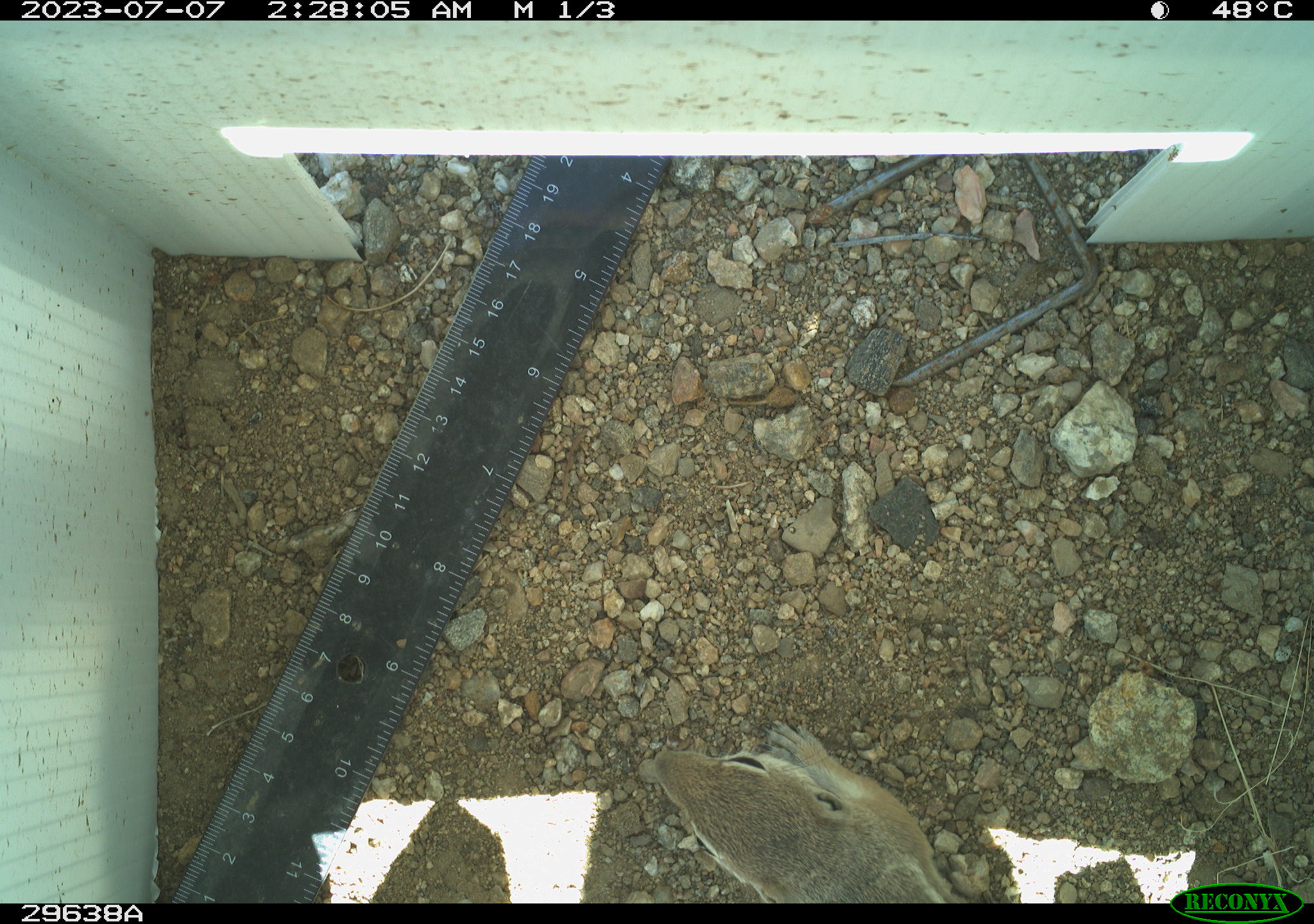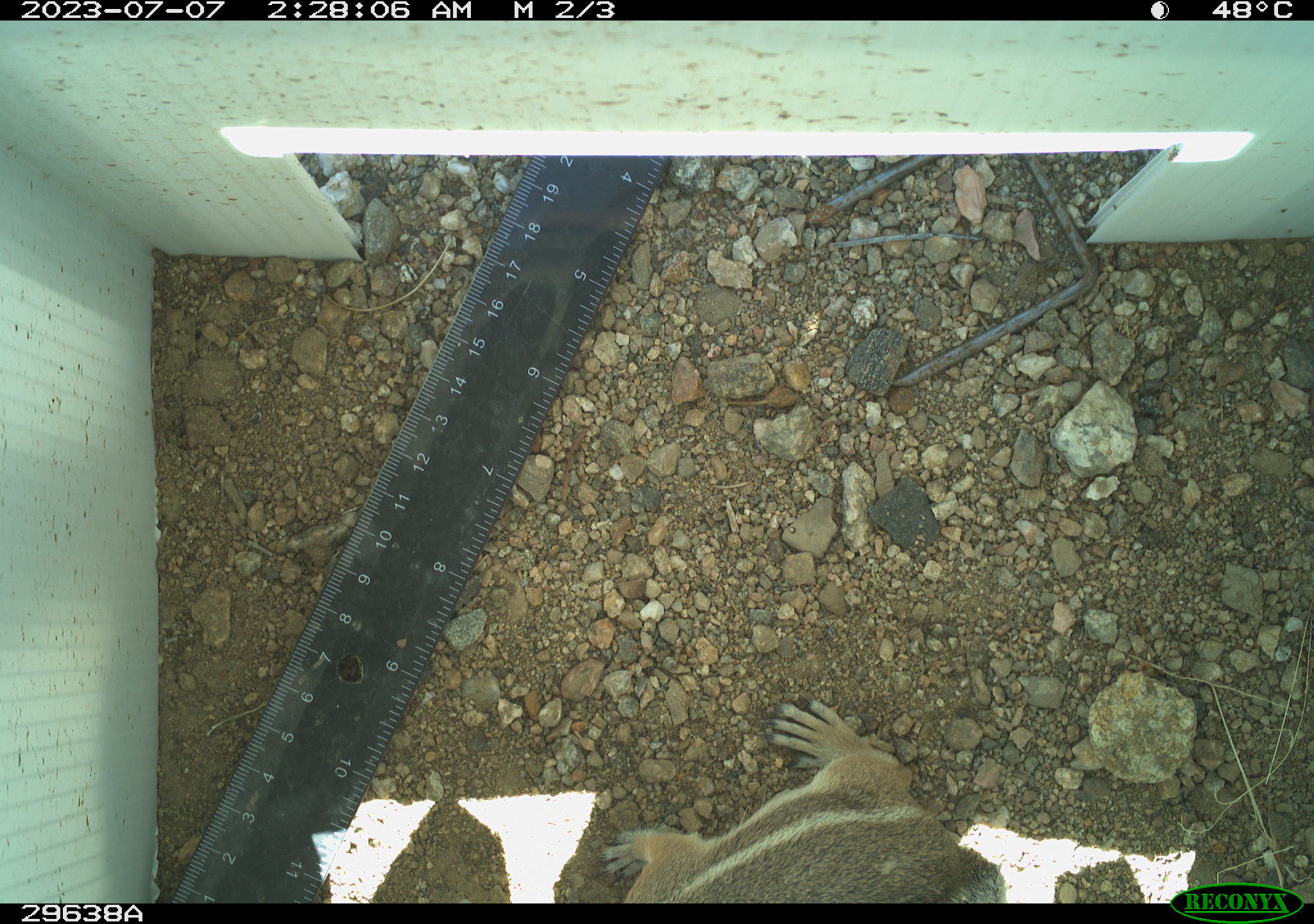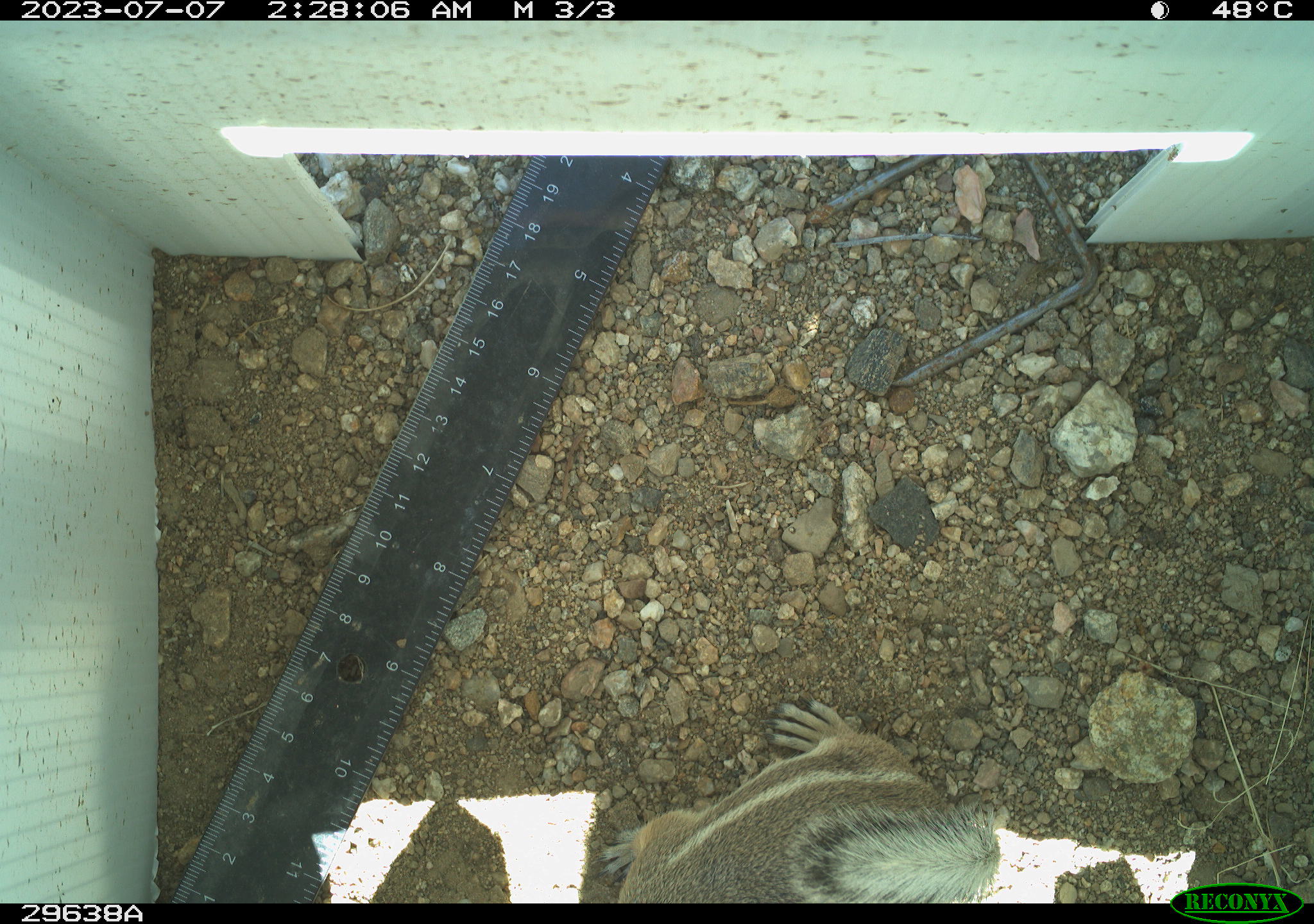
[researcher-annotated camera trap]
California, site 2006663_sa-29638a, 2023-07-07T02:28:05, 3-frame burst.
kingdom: Animalia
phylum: Chordata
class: Mammalia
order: Rodentia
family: Sciuridae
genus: Ammospermophilus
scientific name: Ammospermophilus leucurus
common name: white-tailed antelope squirrel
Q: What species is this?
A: White-tailed antelope squirrel (Ammospermophilus leucurus).